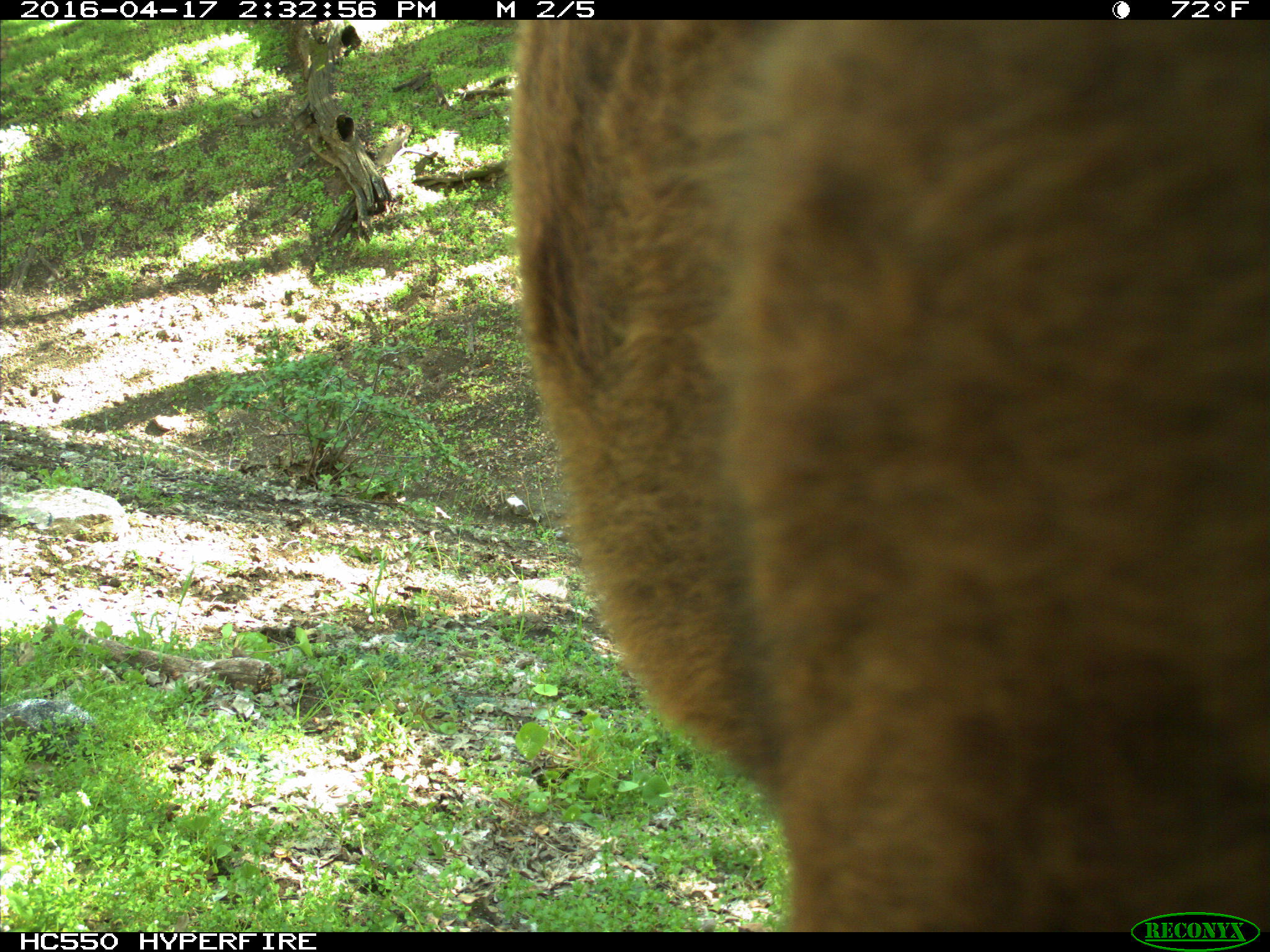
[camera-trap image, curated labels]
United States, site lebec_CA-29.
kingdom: Animalia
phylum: Chordata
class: Mammalia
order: Artiodactyla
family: Bovidae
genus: Bos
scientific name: Bos taurus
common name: domestic cow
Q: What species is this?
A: Bos taurus (domestic cow).